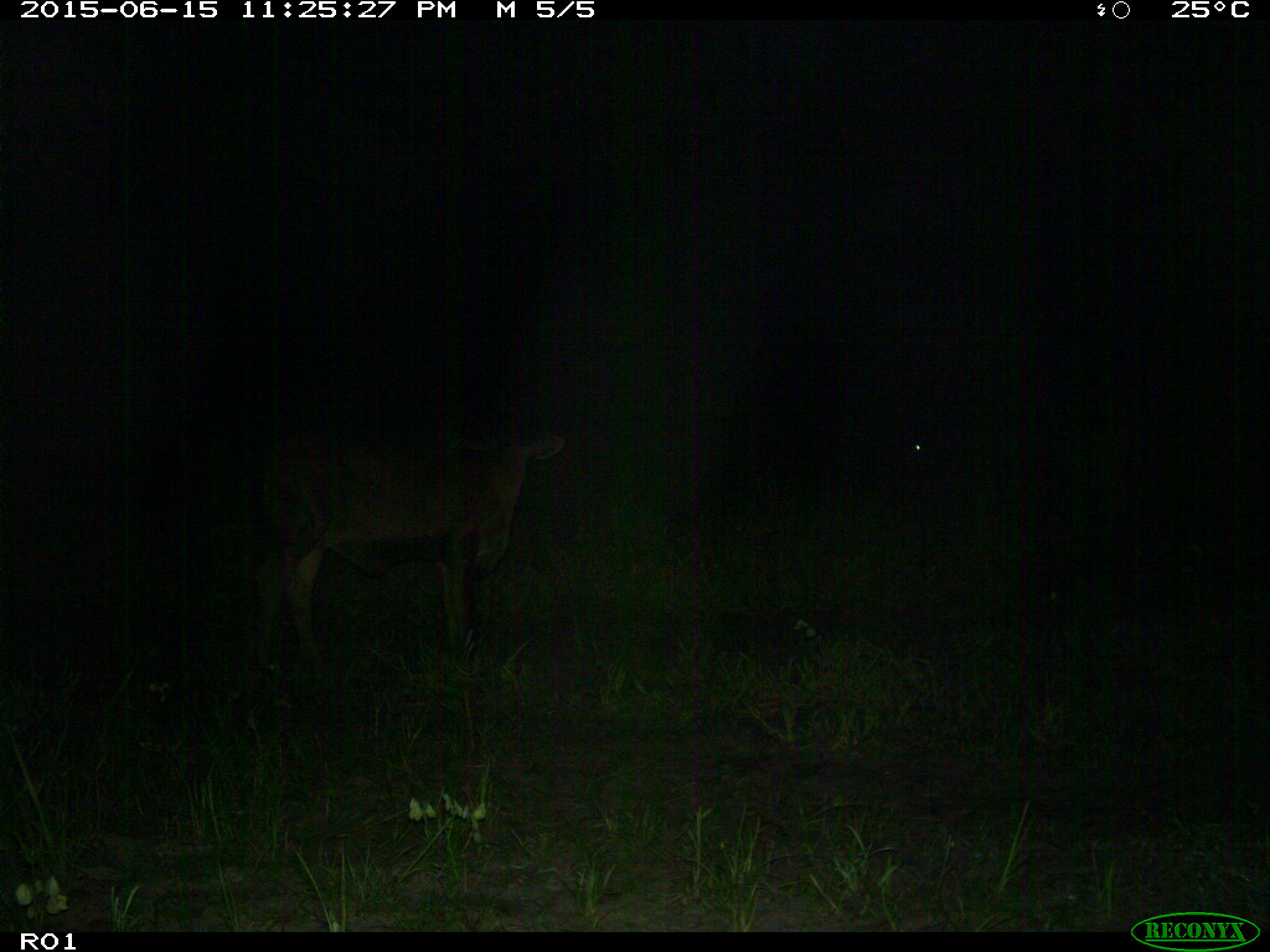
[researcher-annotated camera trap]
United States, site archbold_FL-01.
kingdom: Animalia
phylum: Chordata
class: Mammalia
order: Artiodactyla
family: Bovidae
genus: Bos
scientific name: Bos taurus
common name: domestic cow